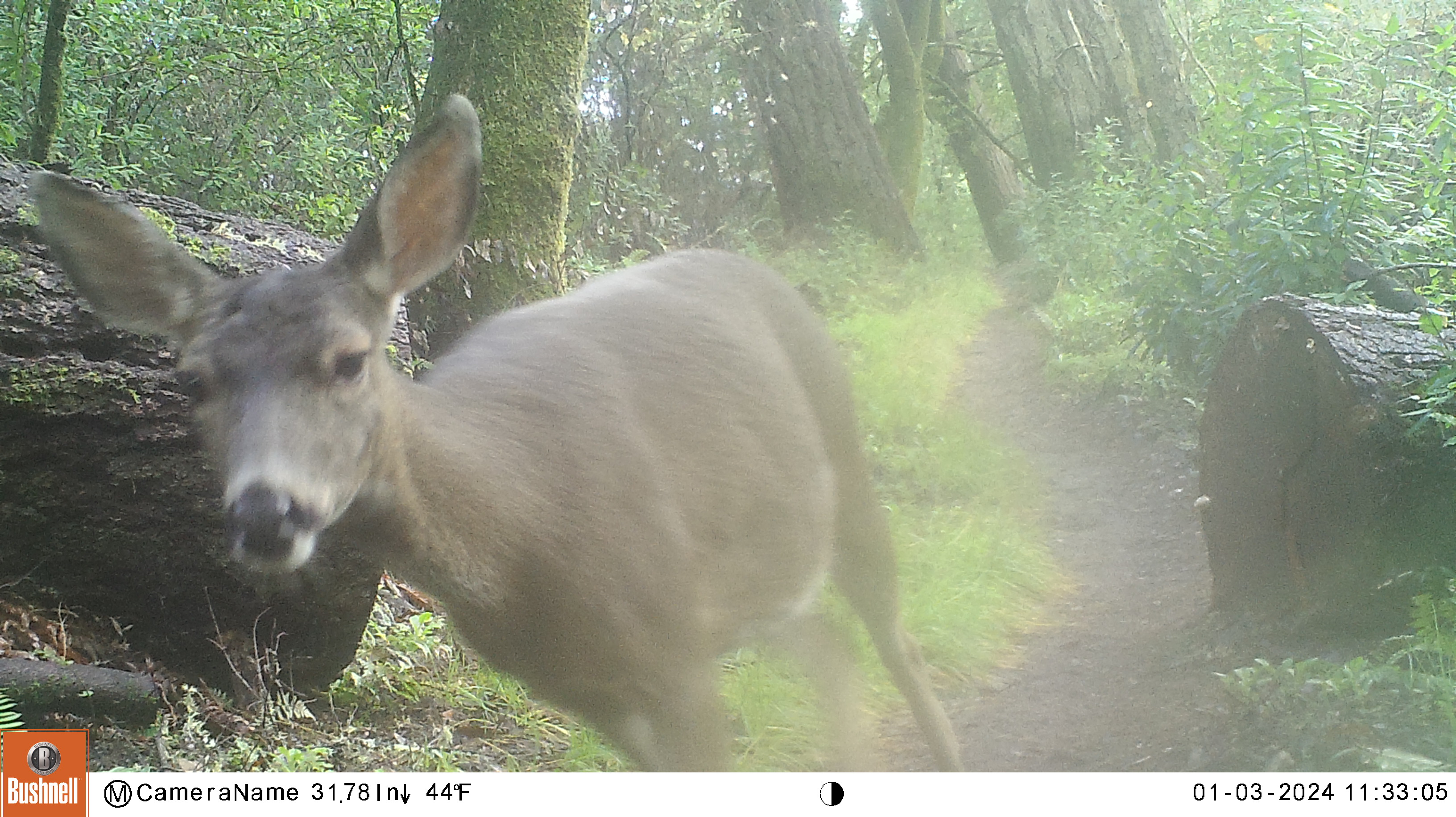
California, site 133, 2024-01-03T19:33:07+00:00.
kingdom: Animalia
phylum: Chordata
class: Mammalia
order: Artiodactyla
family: Cervidae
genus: Odocoileus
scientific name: Odocoileus hemionus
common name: mule deer